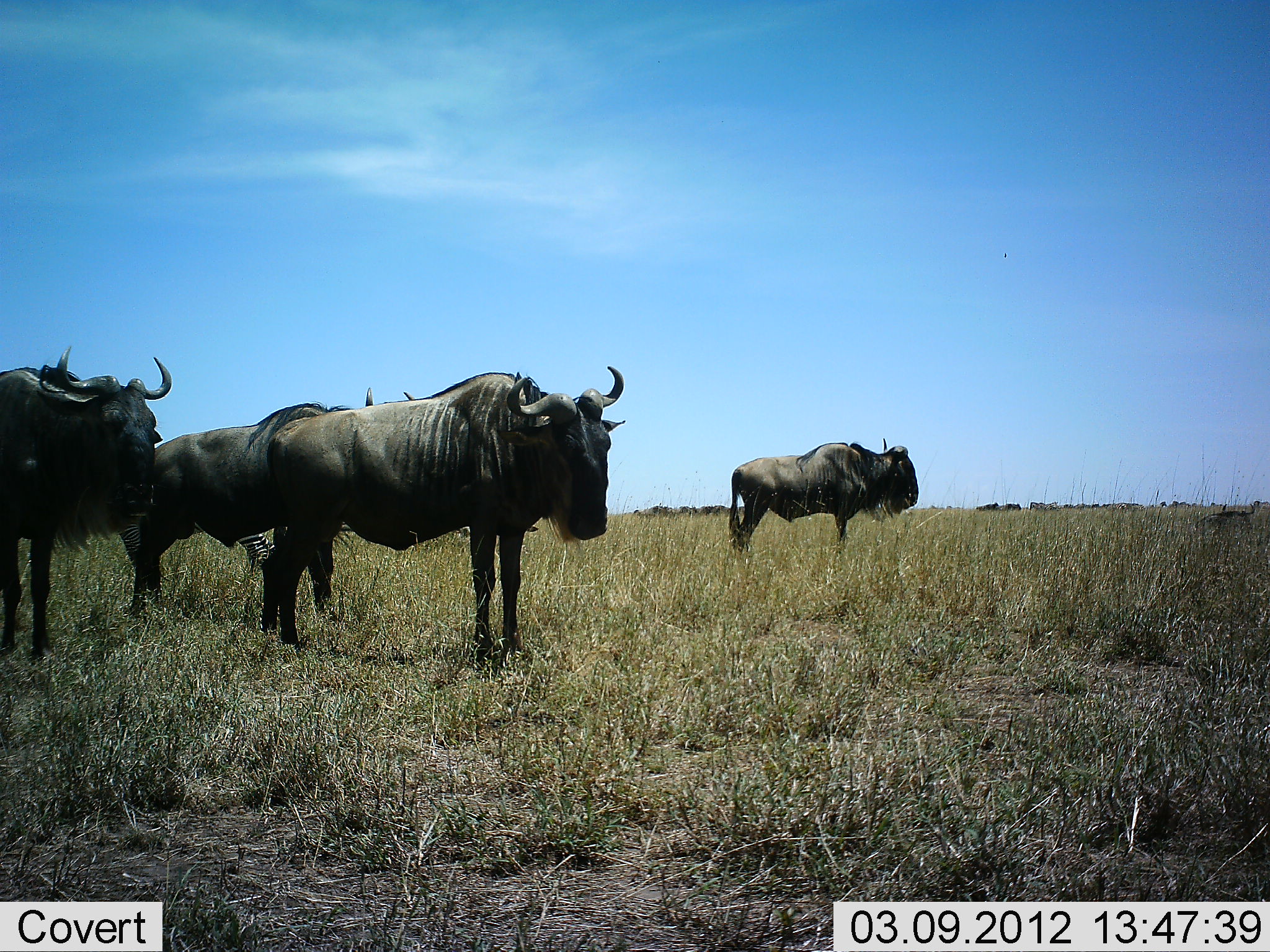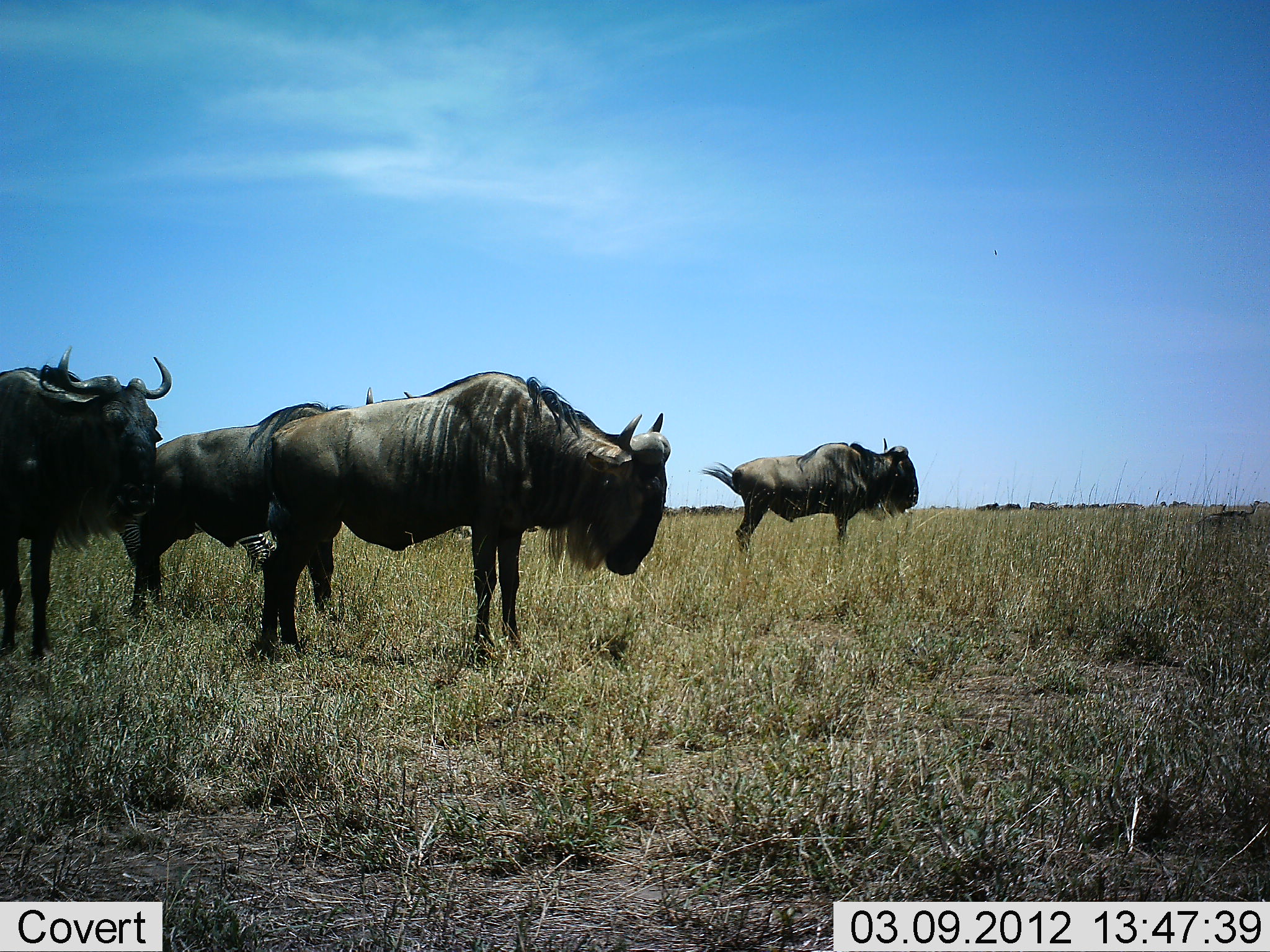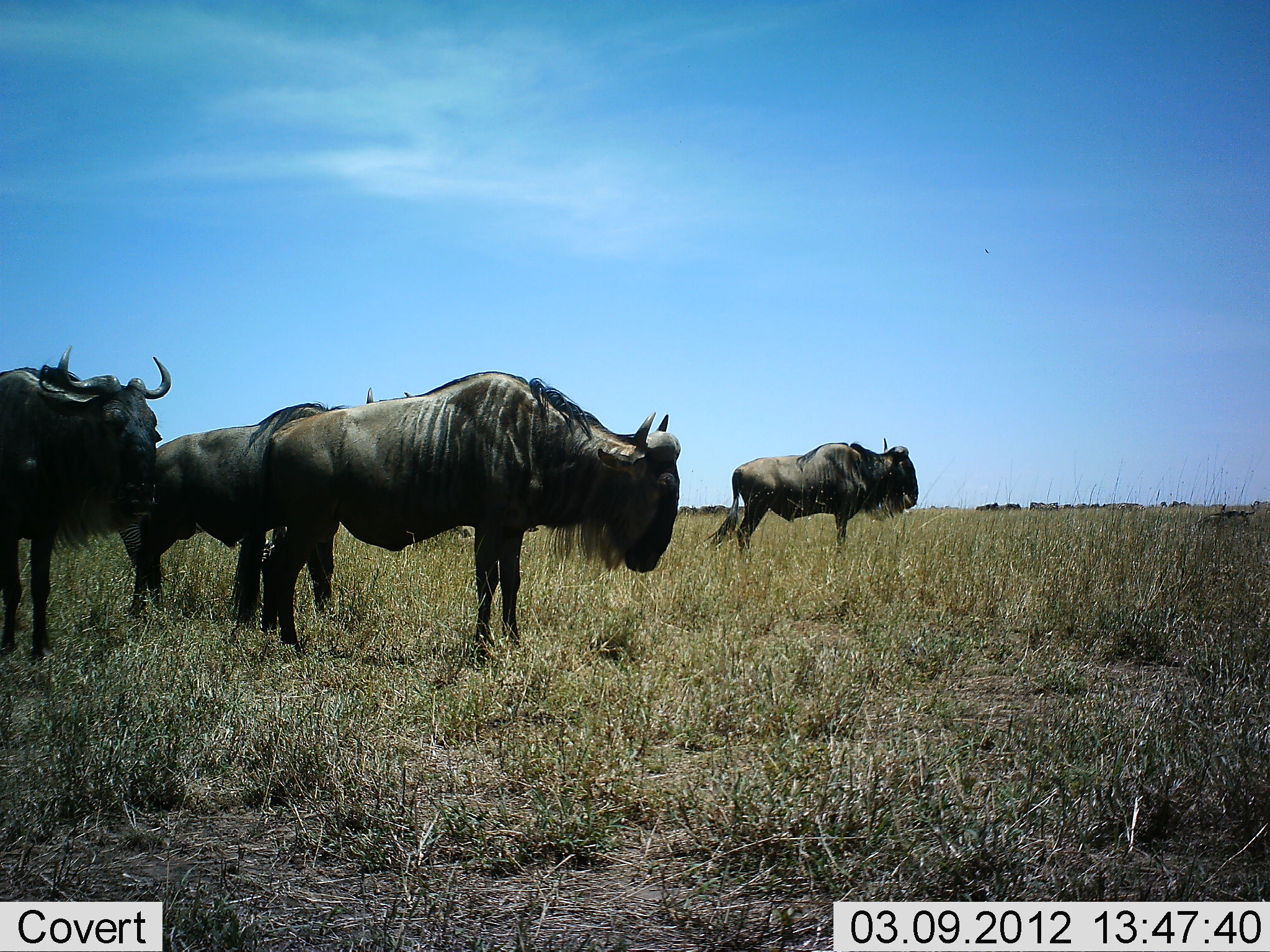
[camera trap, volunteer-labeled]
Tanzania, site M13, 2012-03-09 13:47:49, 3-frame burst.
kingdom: Animalia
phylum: Chordata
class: Mammalia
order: Artiodactyla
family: Bovidae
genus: Connochaetes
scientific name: Connochaetes taurinus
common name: blue wildebeest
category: wildebeest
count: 4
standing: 96%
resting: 8%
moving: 4%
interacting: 4%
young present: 0%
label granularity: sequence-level